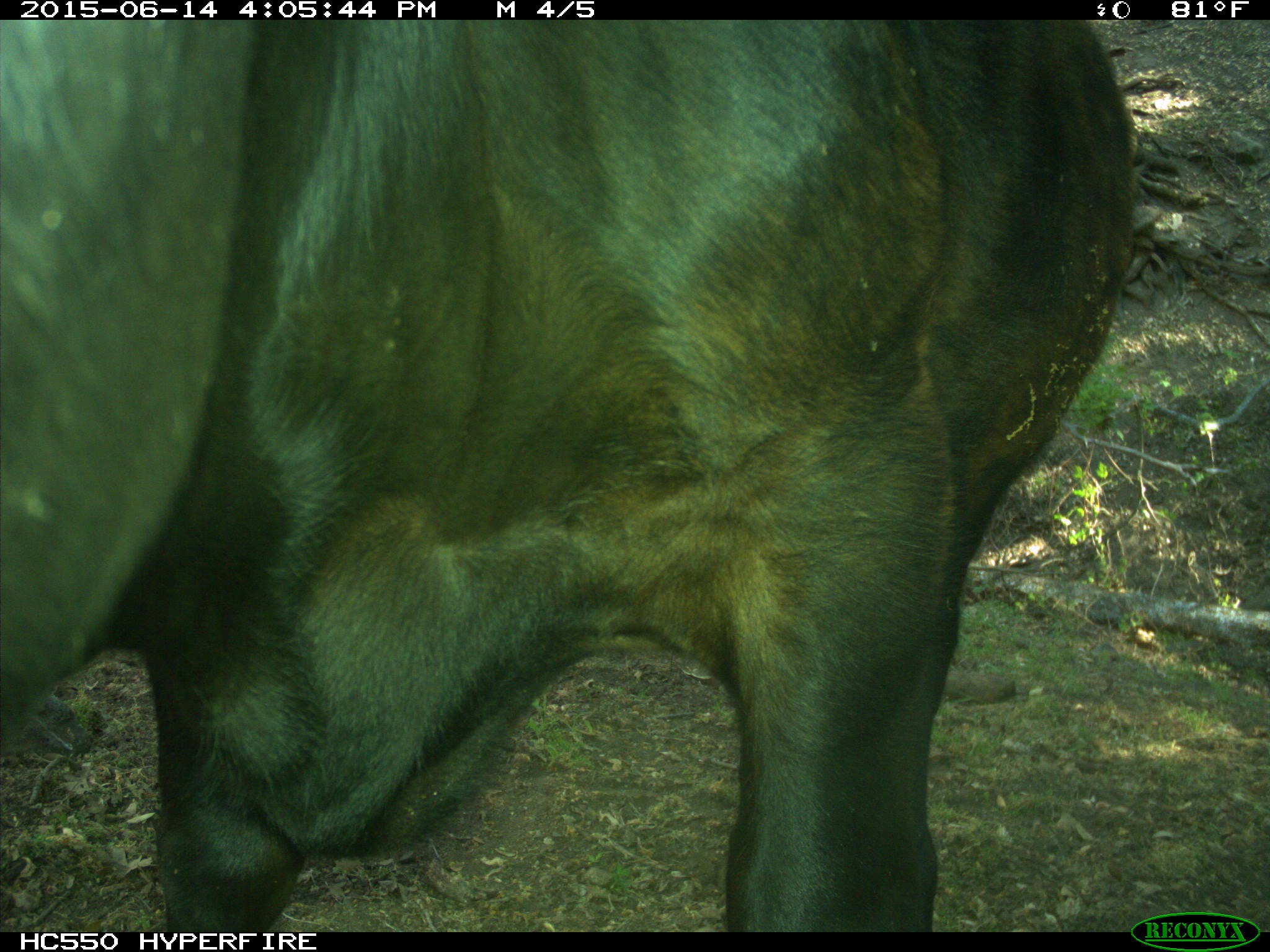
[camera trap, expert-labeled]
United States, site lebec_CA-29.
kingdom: Animalia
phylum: Chordata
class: Mammalia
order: Artiodactyla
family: Bovidae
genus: Bos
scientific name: Bos taurus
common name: domestic cow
Bos taurus (domestic cow).